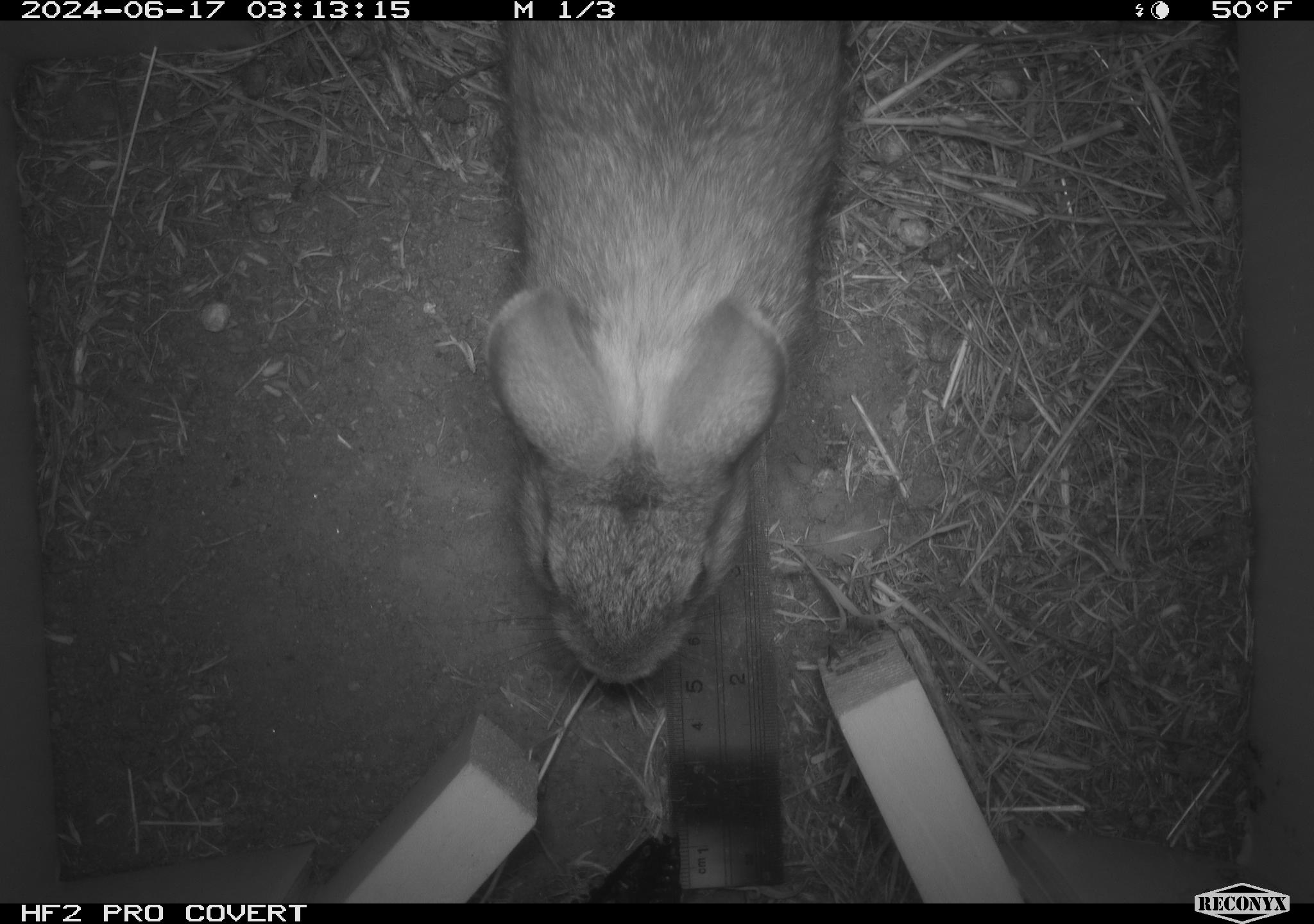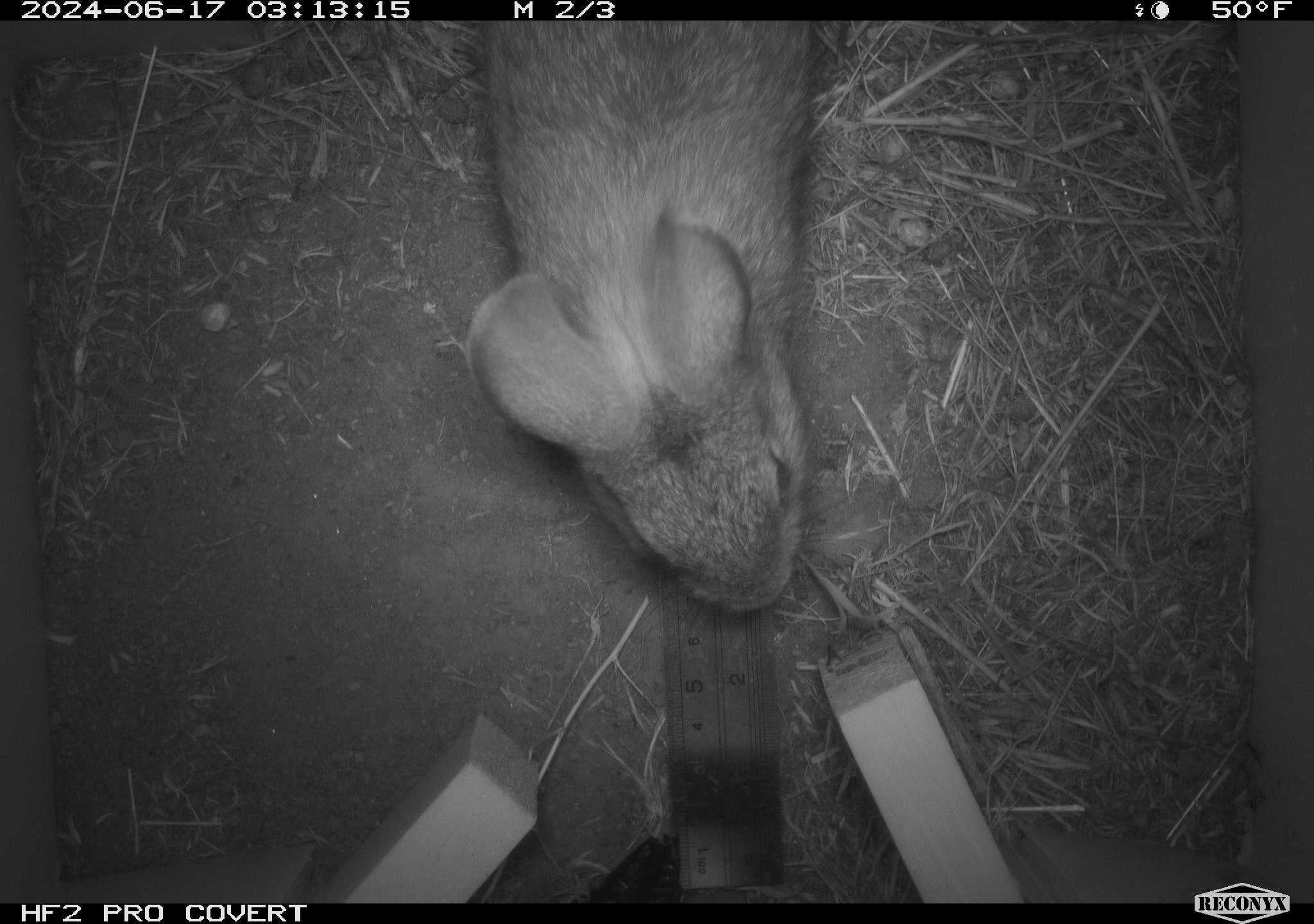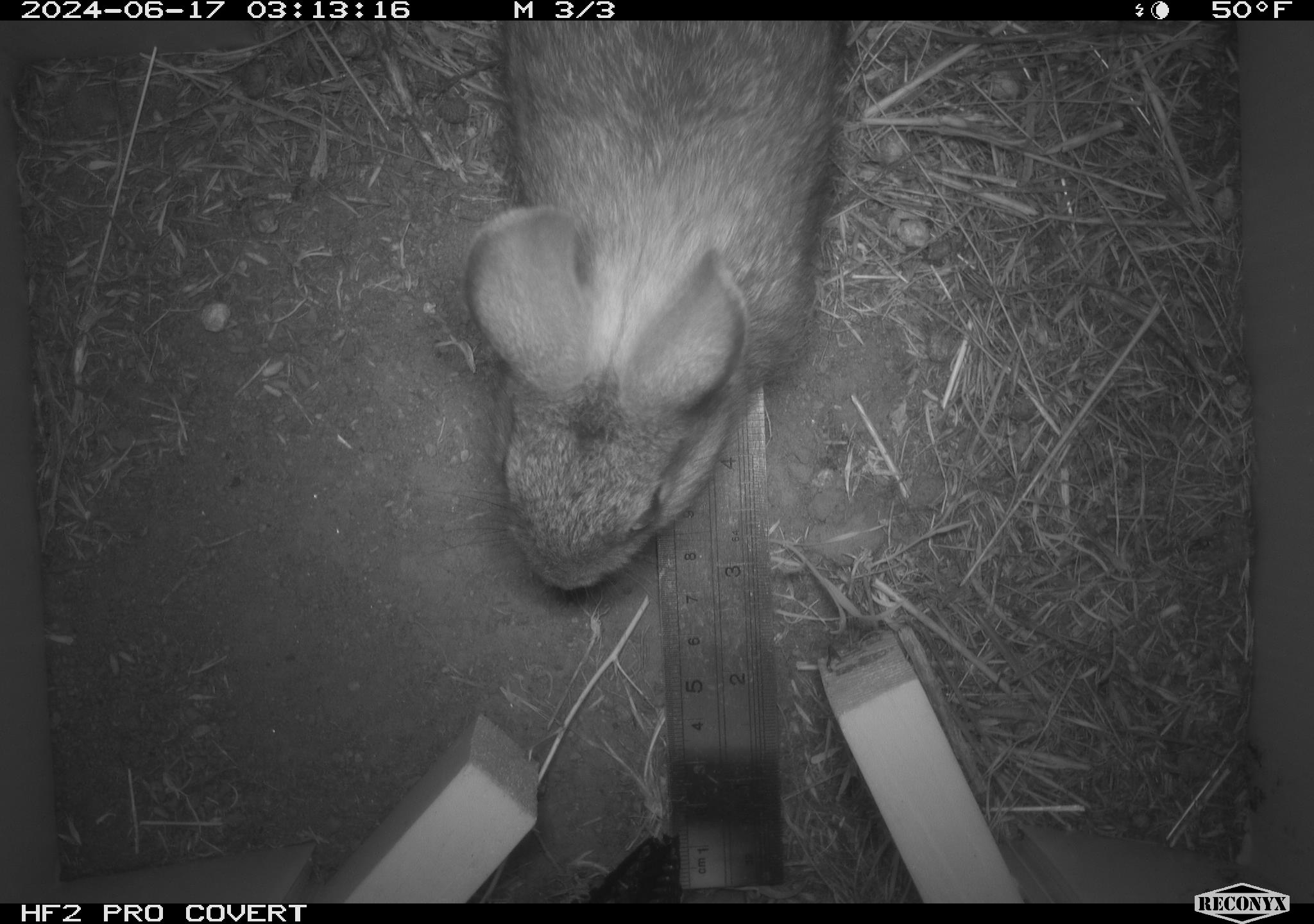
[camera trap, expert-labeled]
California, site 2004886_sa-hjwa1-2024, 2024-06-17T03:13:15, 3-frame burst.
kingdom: Animalia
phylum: Chordata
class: Mammalia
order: Lagomorpha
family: Leporidae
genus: Sylvilagus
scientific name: Sylvilagus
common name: cottontail rabbits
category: sylvilagus species